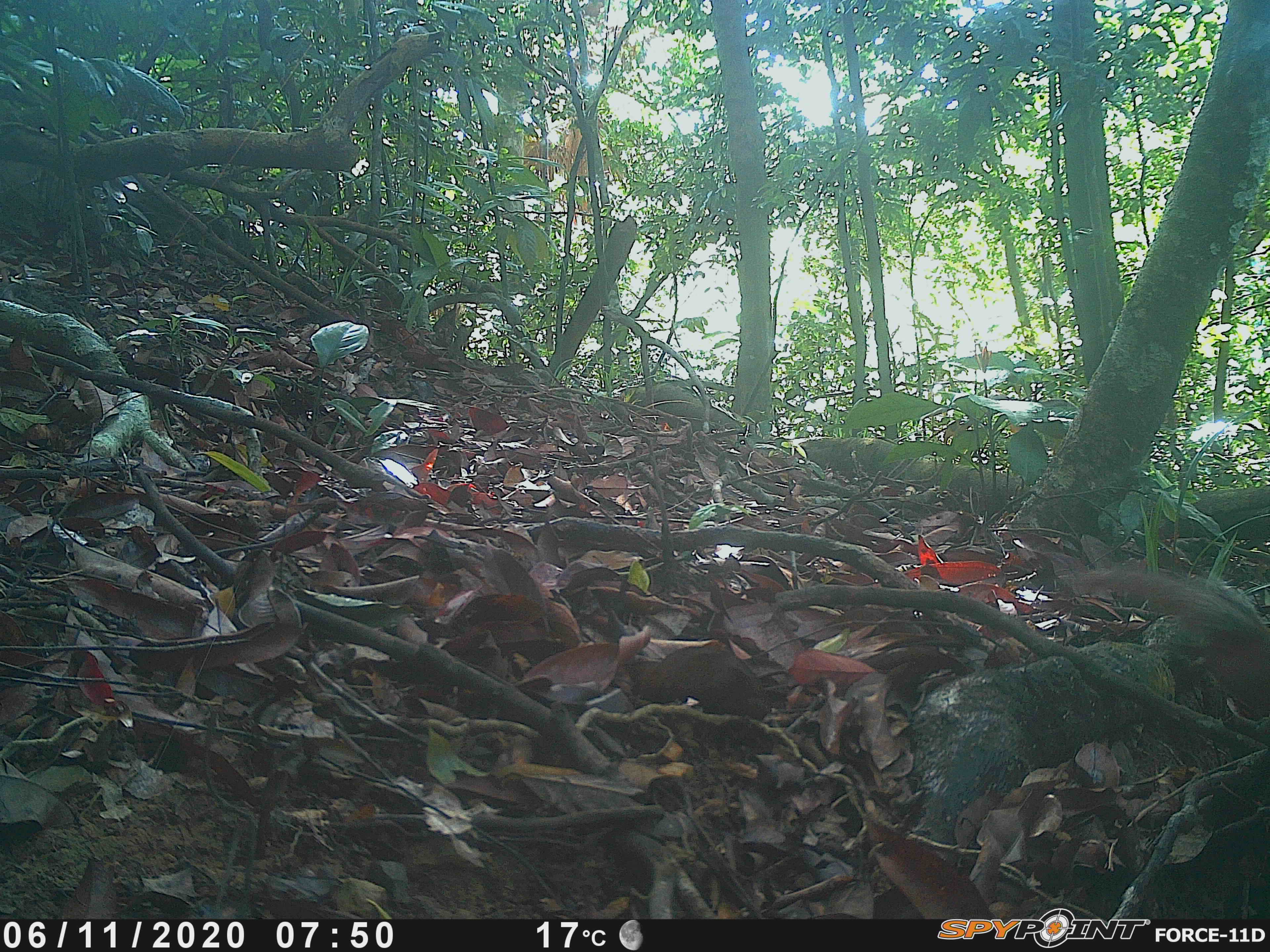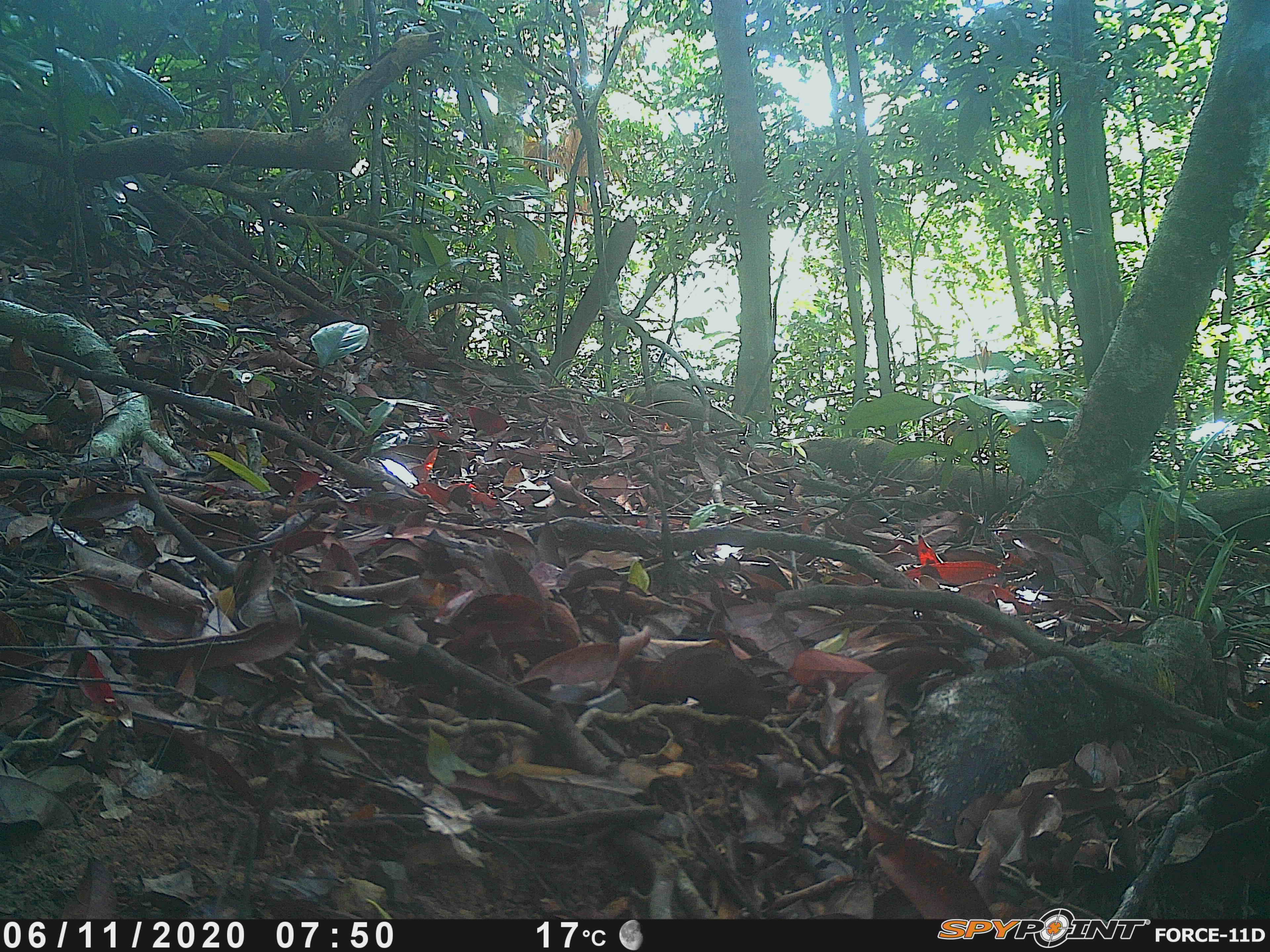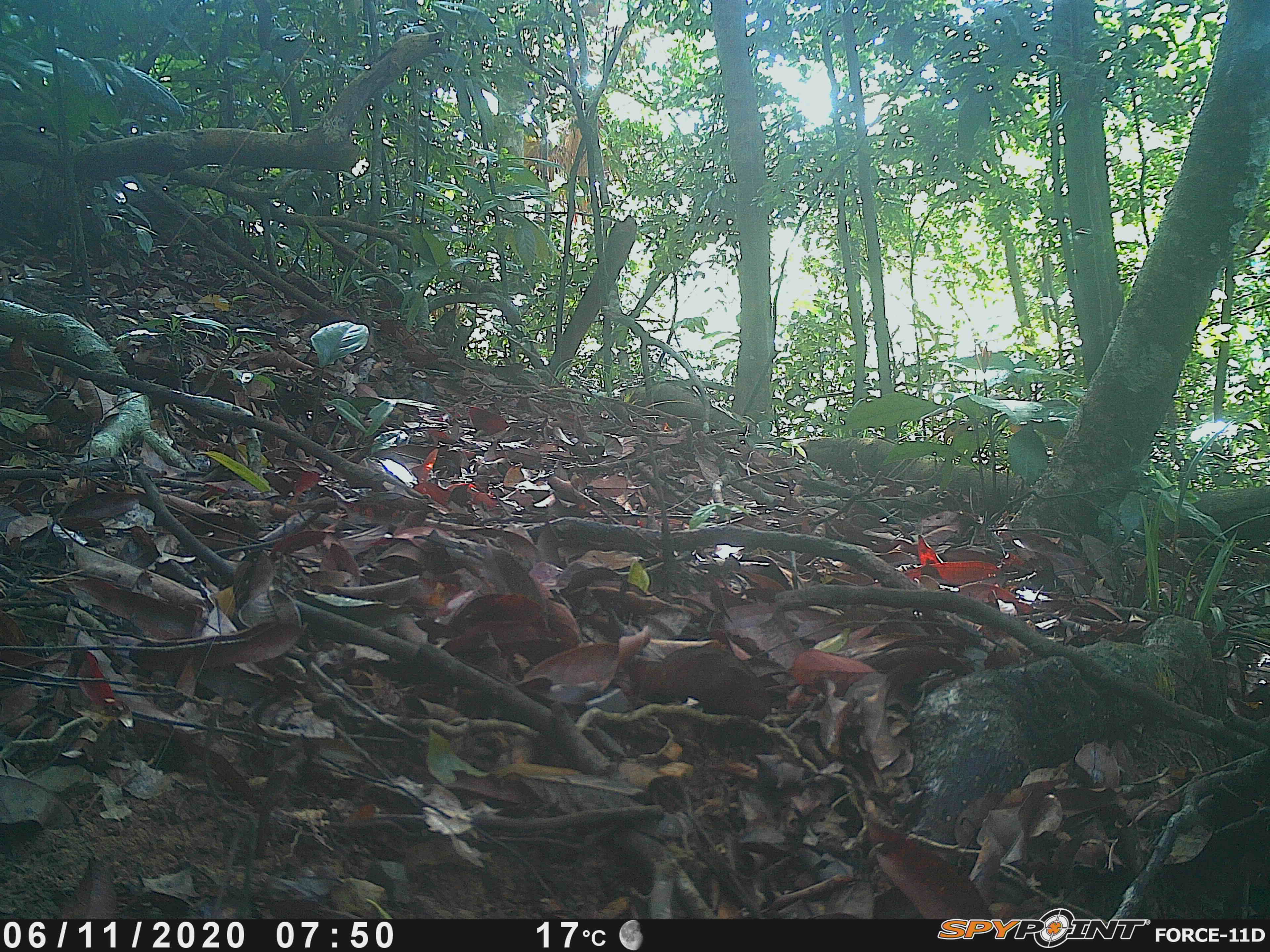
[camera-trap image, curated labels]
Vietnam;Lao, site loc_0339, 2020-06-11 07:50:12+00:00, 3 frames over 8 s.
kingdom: Animalia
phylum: Chordata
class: Mammalia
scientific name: Mammalia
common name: mammal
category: unidentified small mammal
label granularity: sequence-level